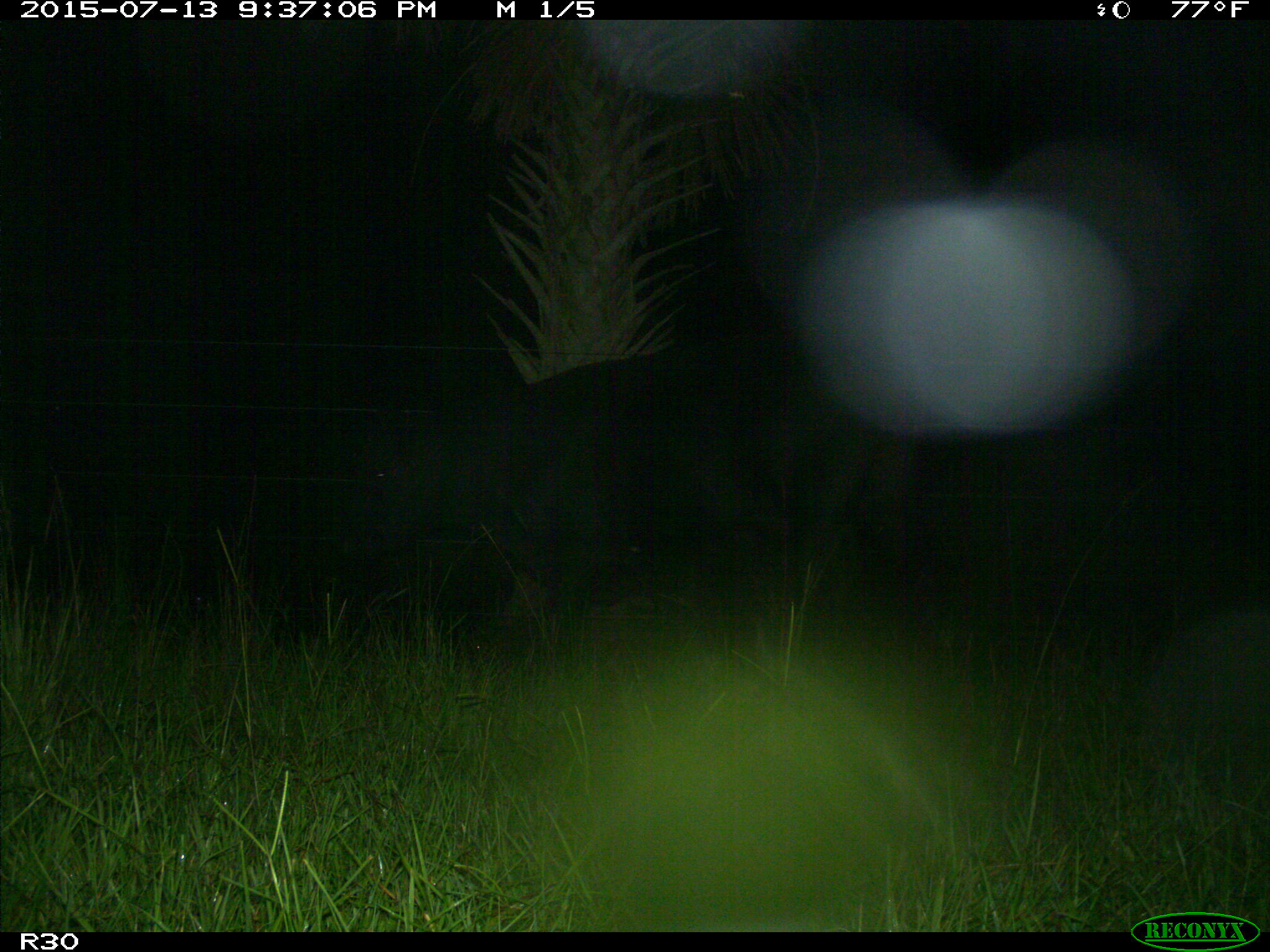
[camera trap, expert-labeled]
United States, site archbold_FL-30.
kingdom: Animalia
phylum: Chordata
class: Mammalia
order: Artiodactyla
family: Bovidae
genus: Bos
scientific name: Bos taurus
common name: domestic cow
Bos taurus (domestic cow).